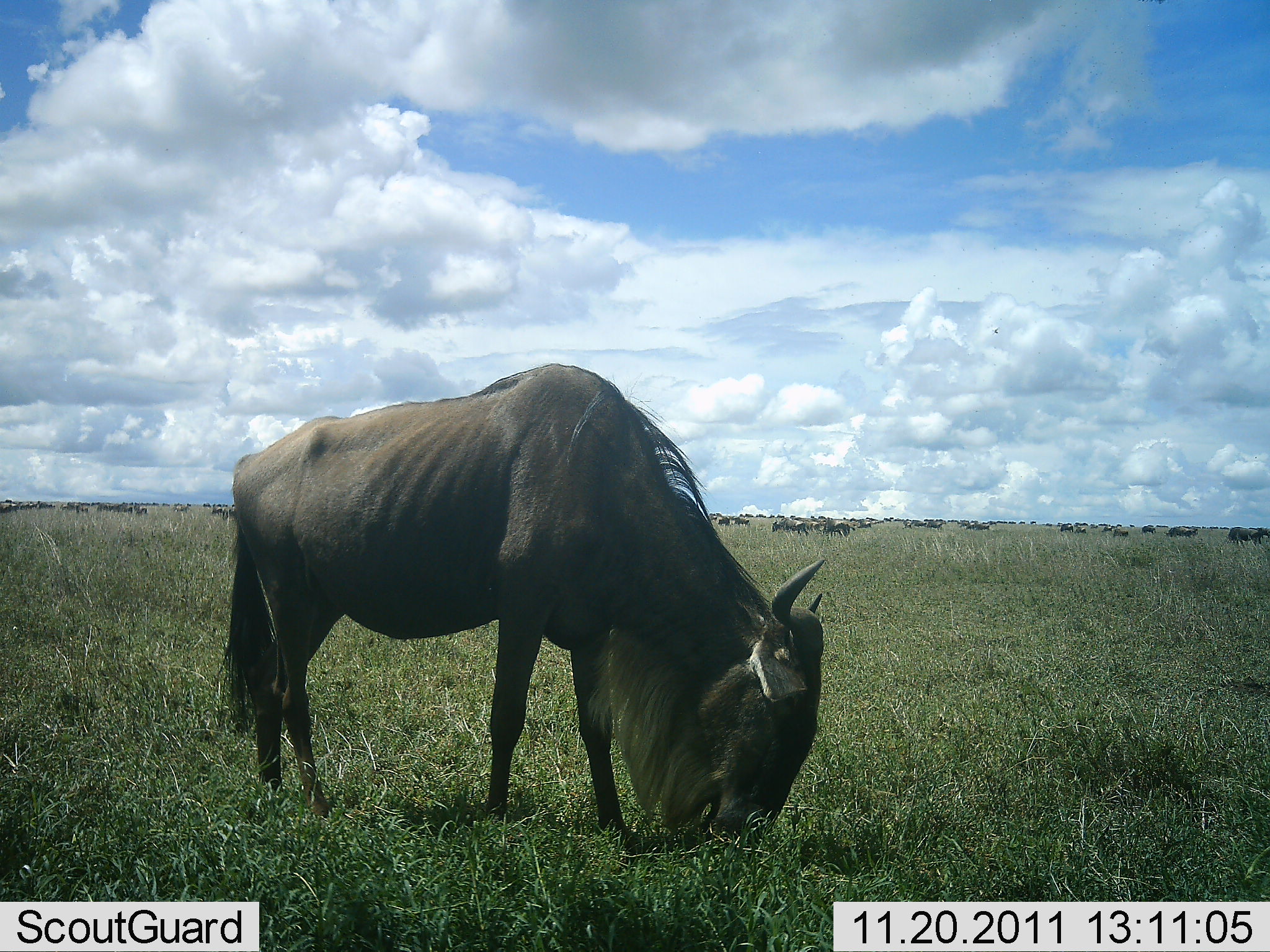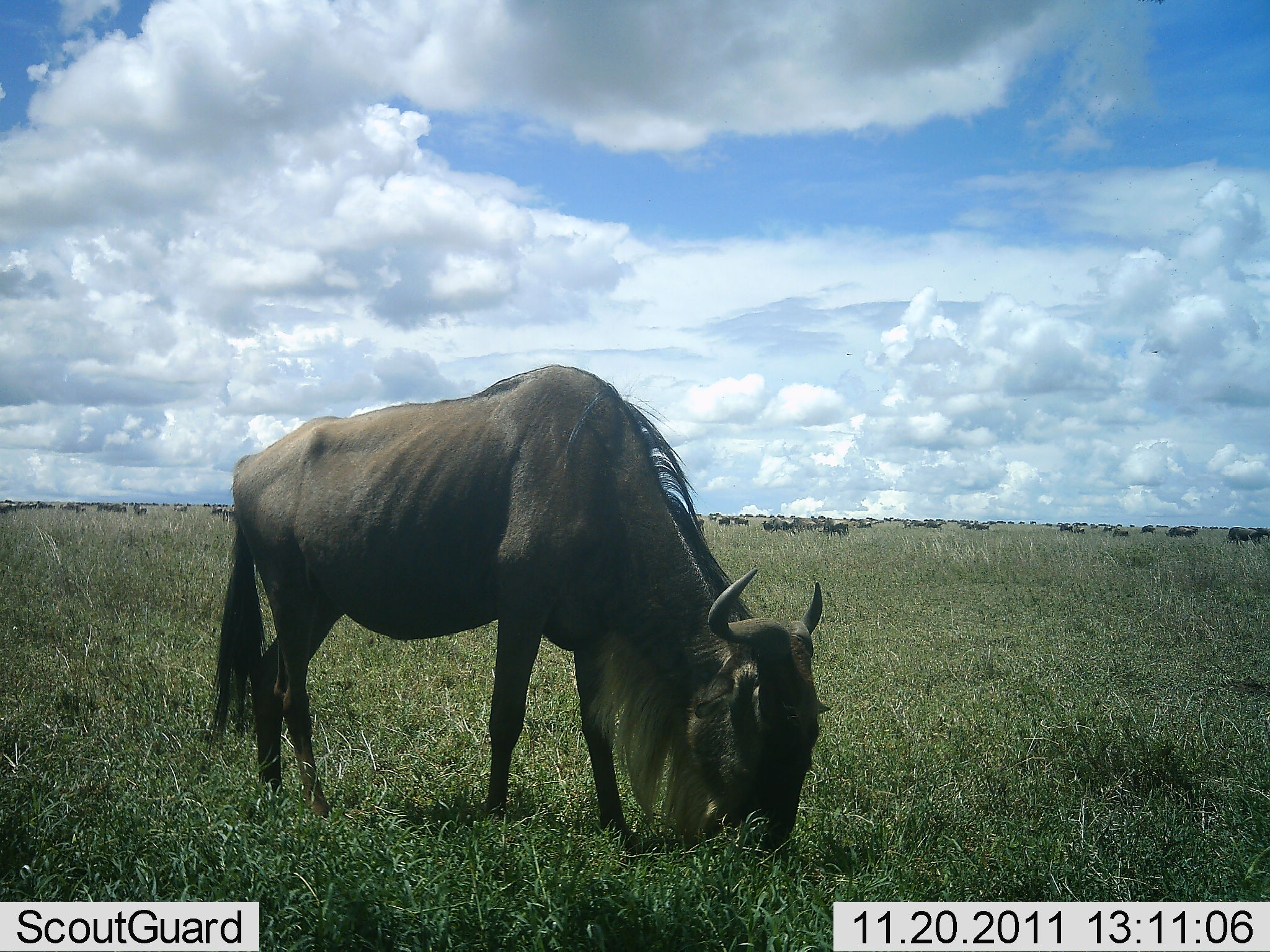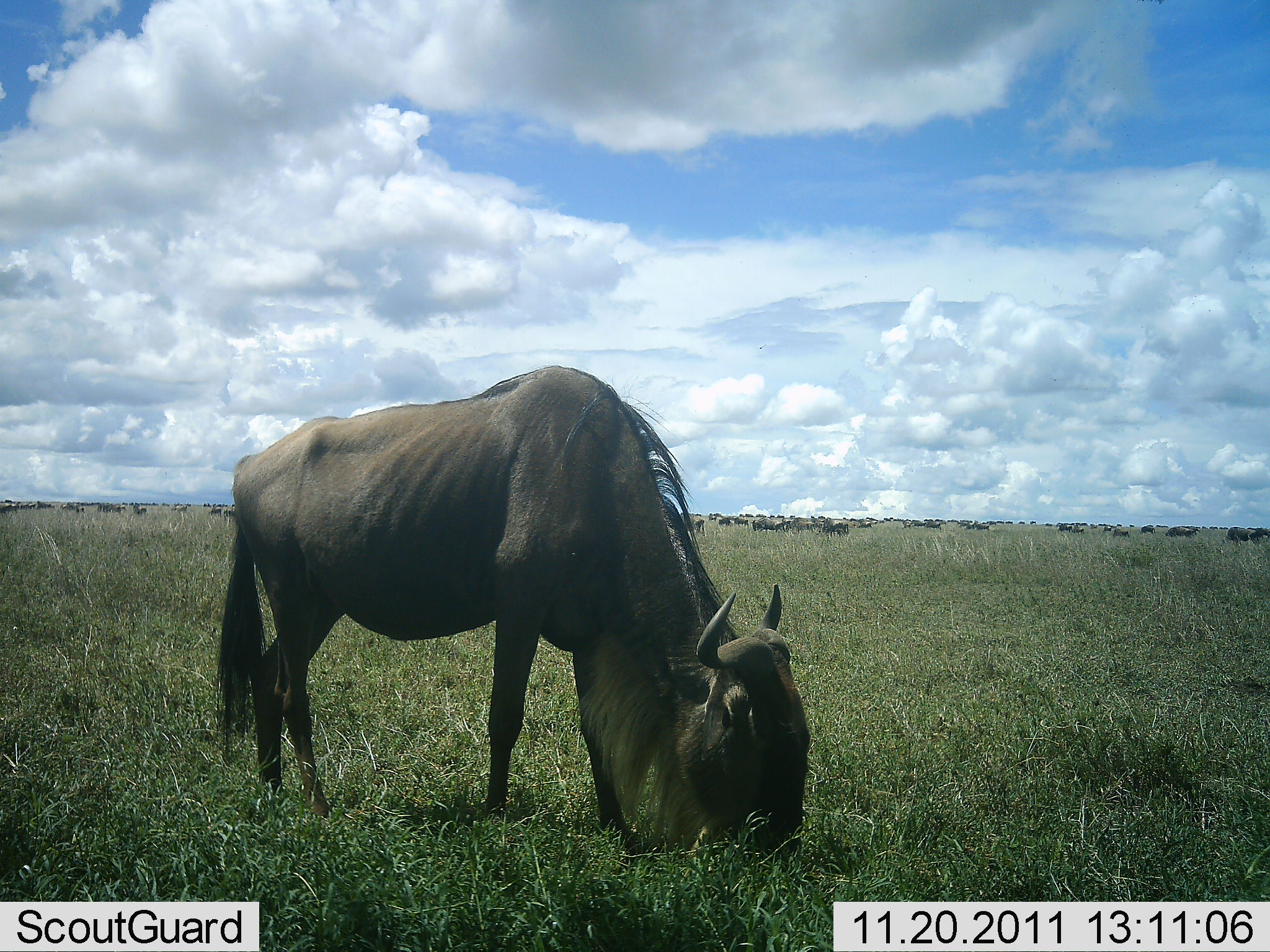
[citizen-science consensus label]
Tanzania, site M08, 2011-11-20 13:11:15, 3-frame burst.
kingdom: Animalia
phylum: Chordata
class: Mammalia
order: Artiodactyla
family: Bovidae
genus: Connochaetes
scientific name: Connochaetes taurinus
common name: blue wildebeest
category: wildebeest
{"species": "wildebeest (blue wildebeest) (Connochaetes taurinus)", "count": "1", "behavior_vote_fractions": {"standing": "22%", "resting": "6%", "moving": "6%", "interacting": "6%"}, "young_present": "0%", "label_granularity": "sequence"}